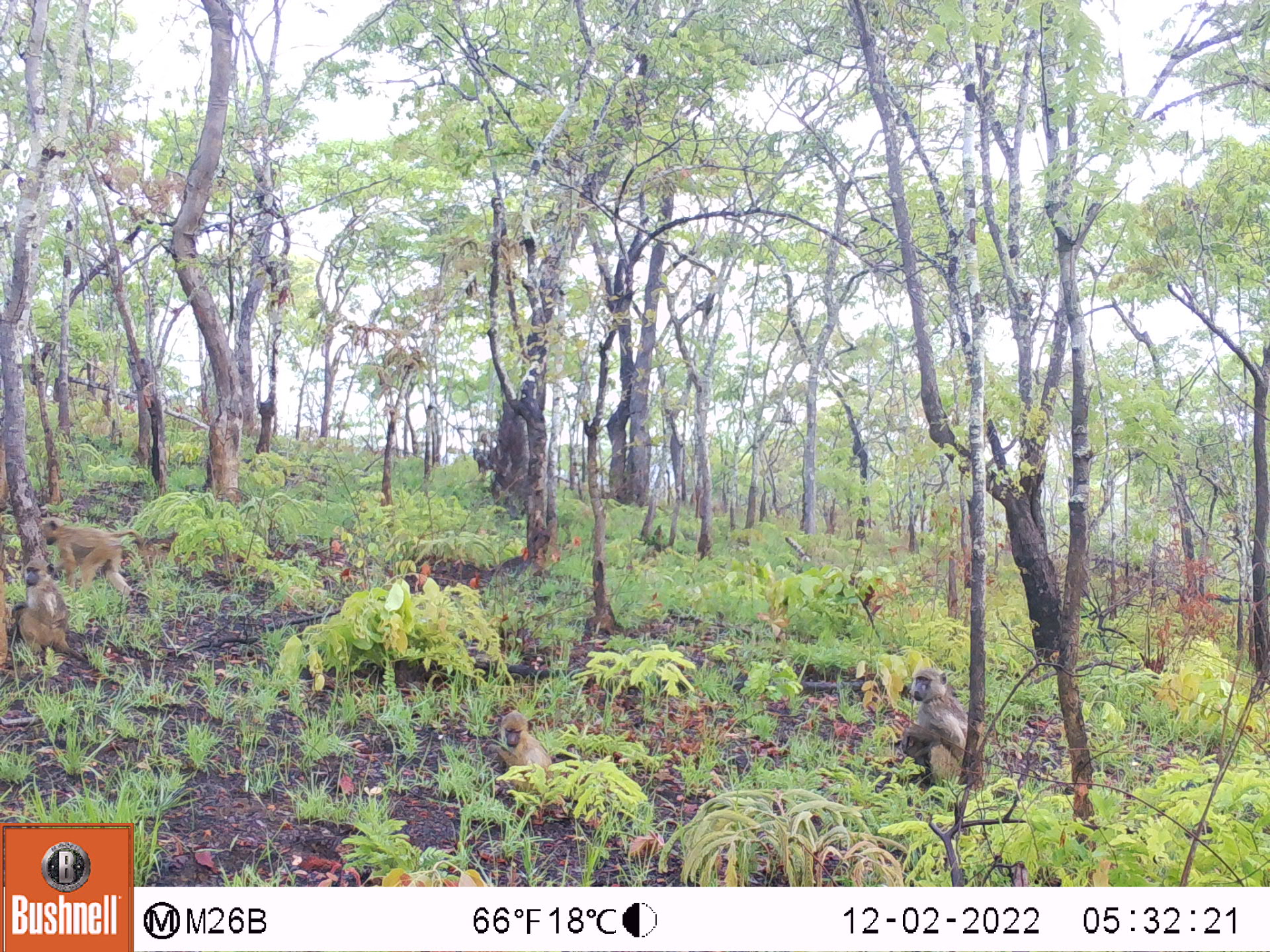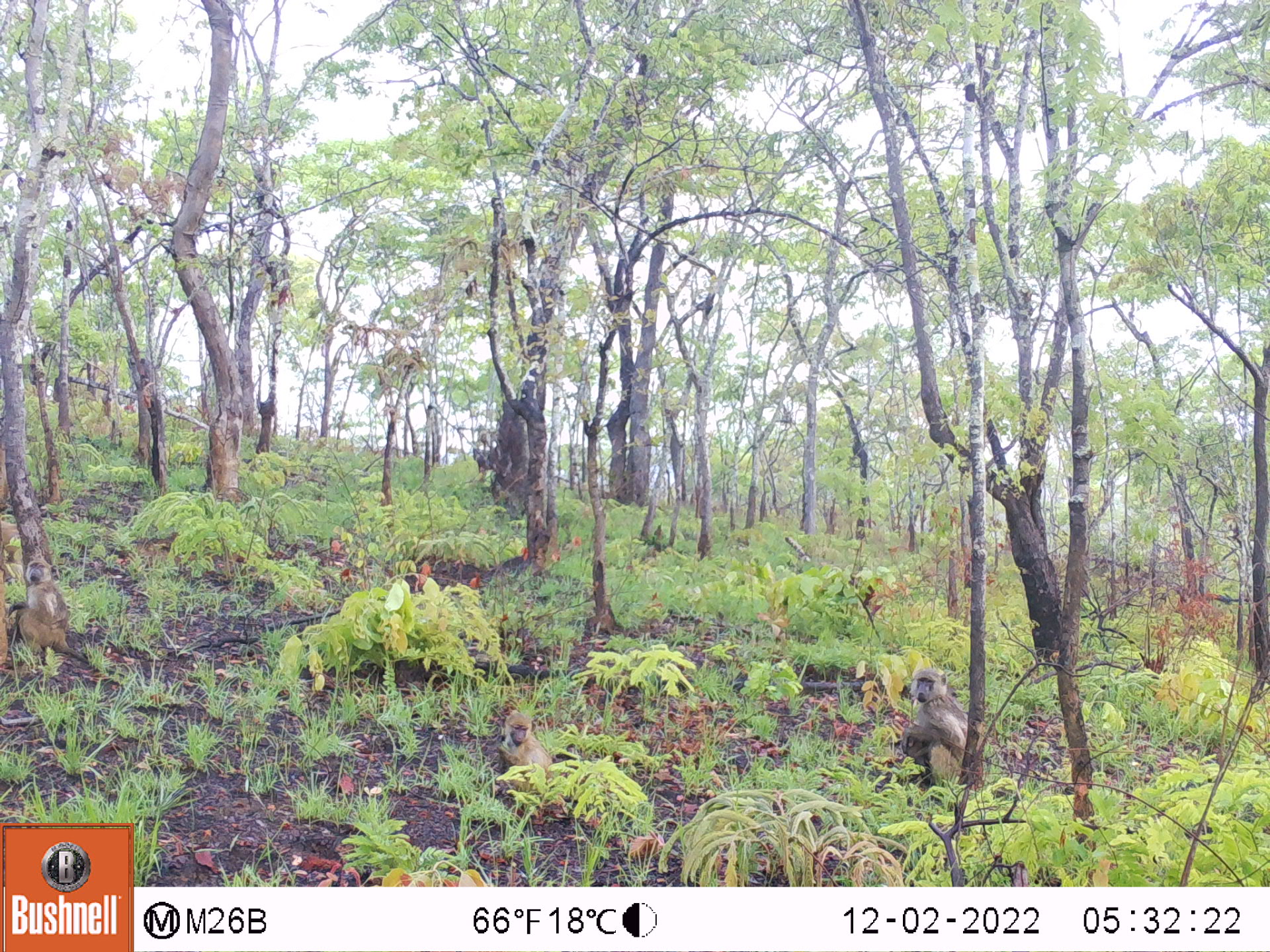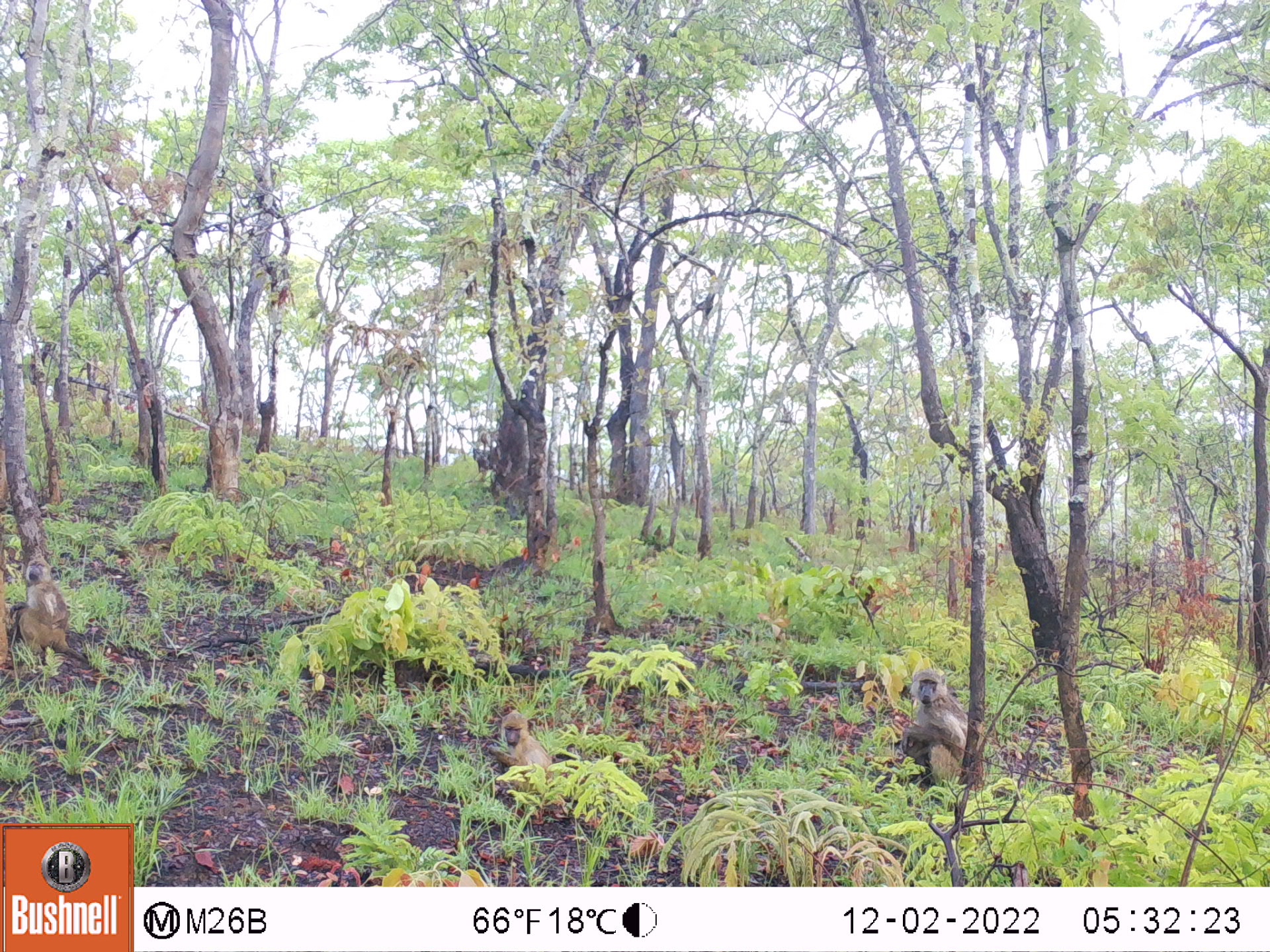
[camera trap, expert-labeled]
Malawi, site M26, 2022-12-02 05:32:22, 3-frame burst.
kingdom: Animalia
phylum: Chordata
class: Mammalia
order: Primates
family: Cercopithecidae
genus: Papio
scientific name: Papio cynocephalus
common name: yellow baboon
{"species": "yellow baboon (Papio cynocephalus)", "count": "4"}